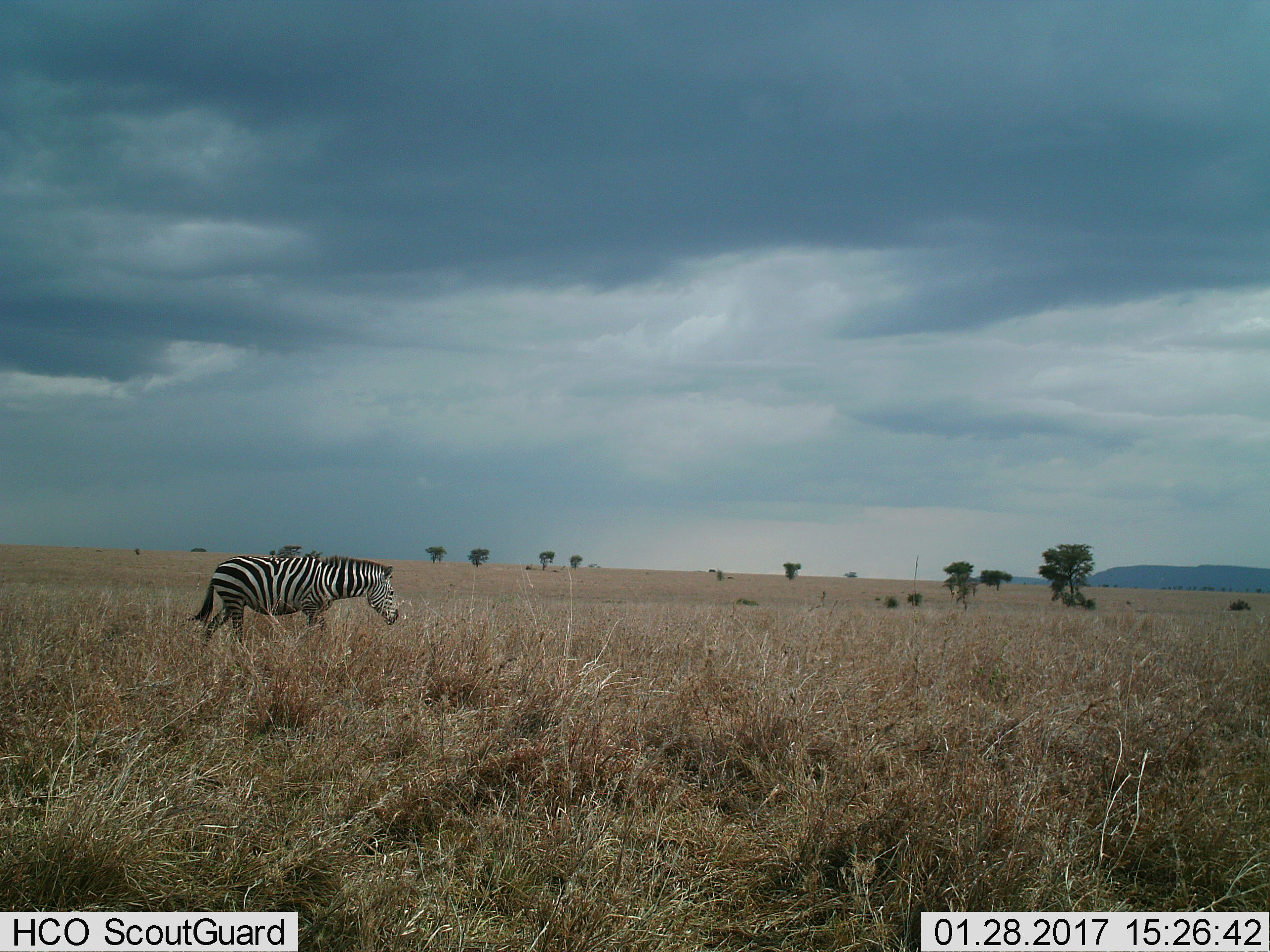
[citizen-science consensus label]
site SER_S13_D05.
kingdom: Animalia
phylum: Chordata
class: Mammalia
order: Perissodactyla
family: Equidae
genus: Equus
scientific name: Equus quagga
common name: plains zebra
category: zebraplains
Zebraplains (plains zebra) (Equus quagga), count 1. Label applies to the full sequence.